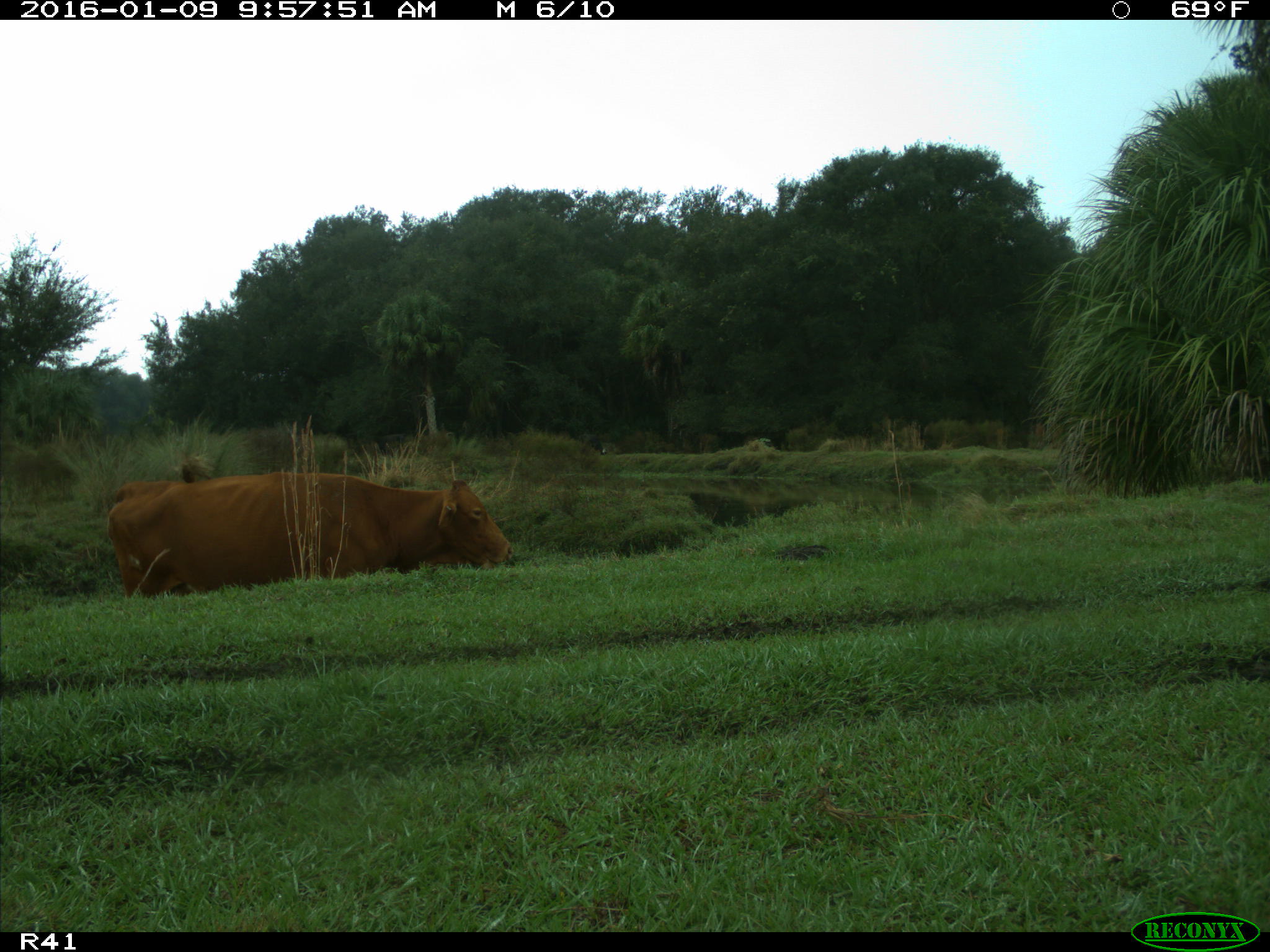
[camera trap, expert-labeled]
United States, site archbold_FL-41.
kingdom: Animalia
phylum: Chordata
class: Mammalia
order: Artiodactyla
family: Bovidae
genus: Bos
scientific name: Bos taurus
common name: domestic cow